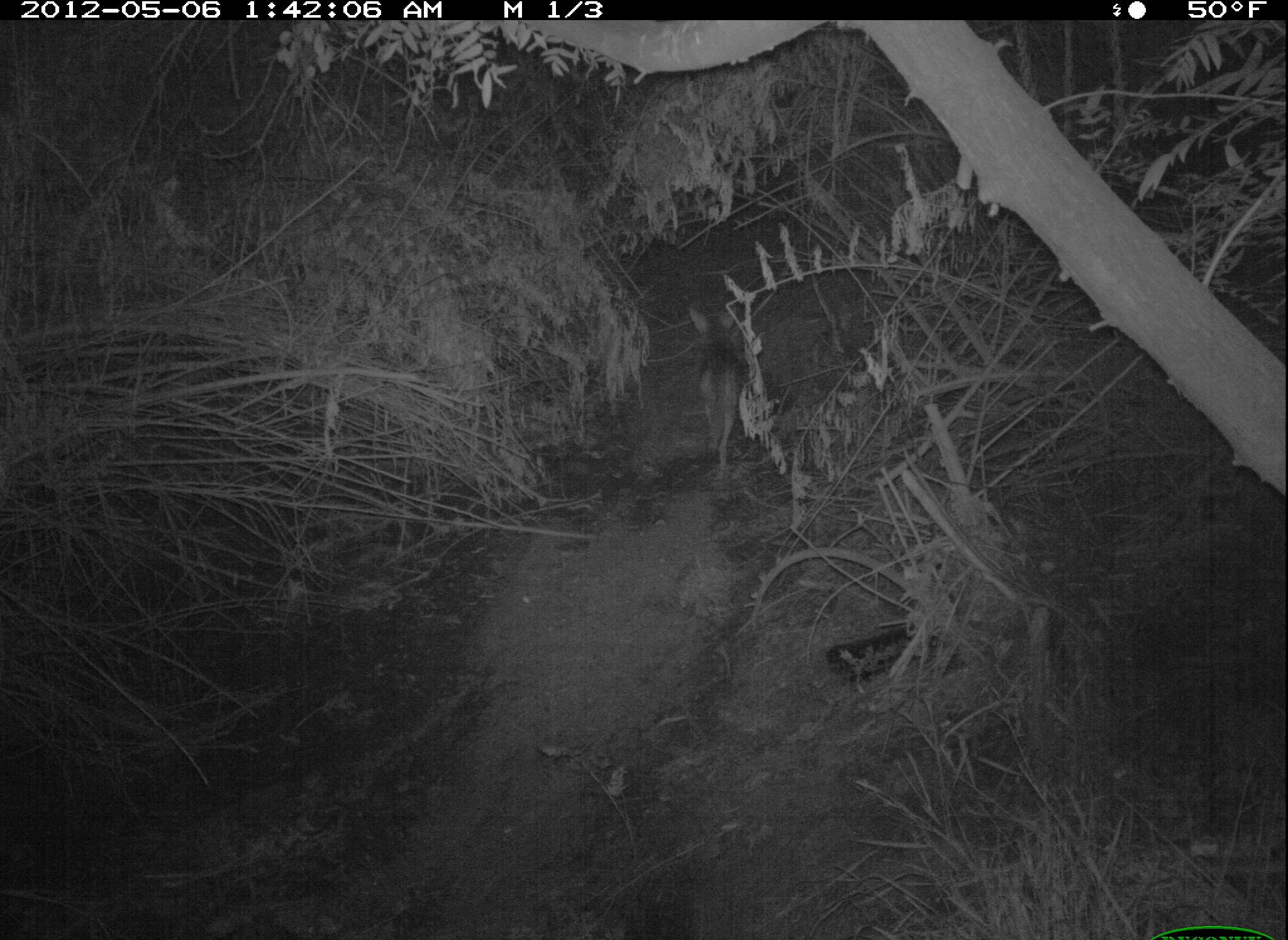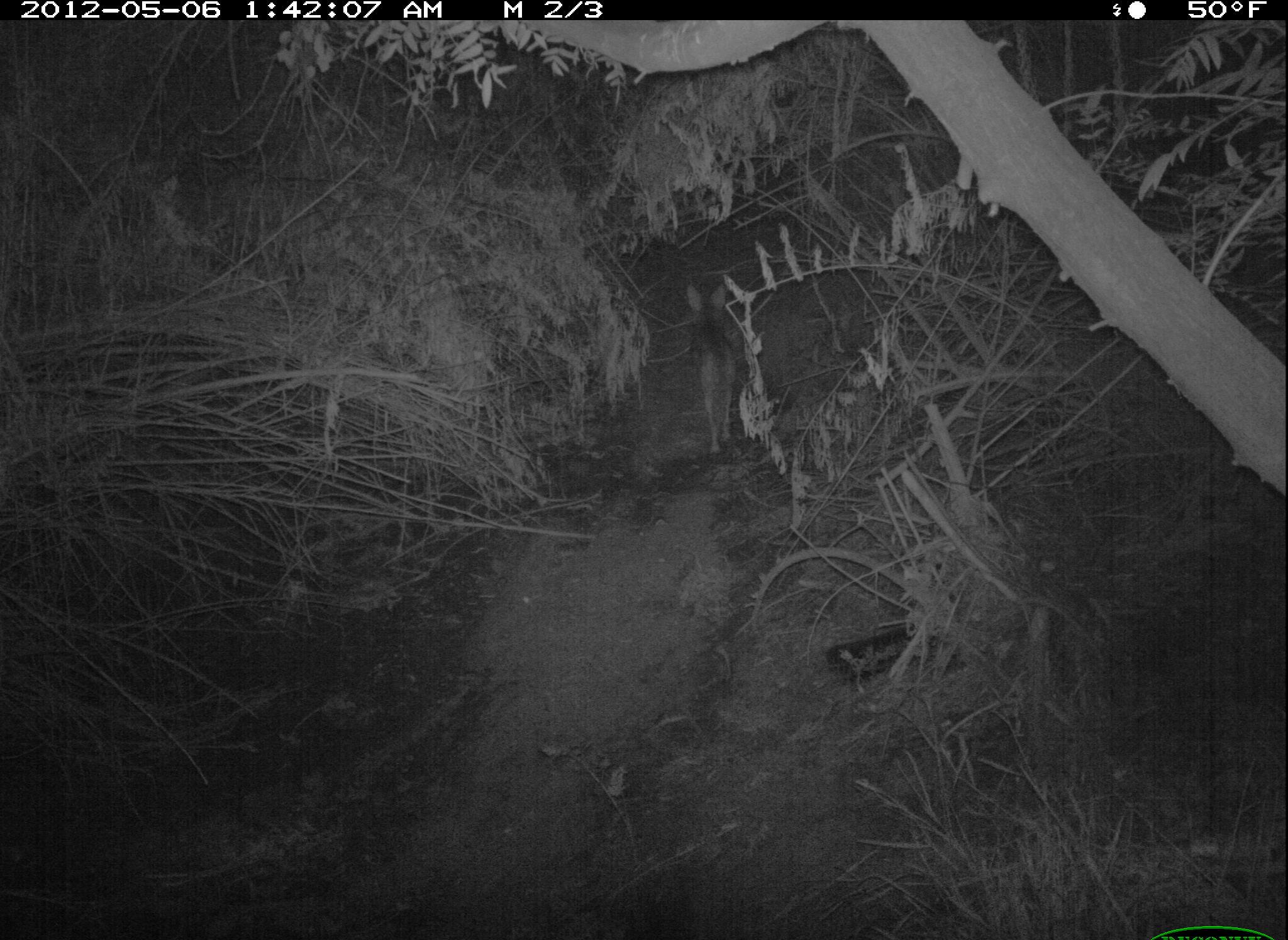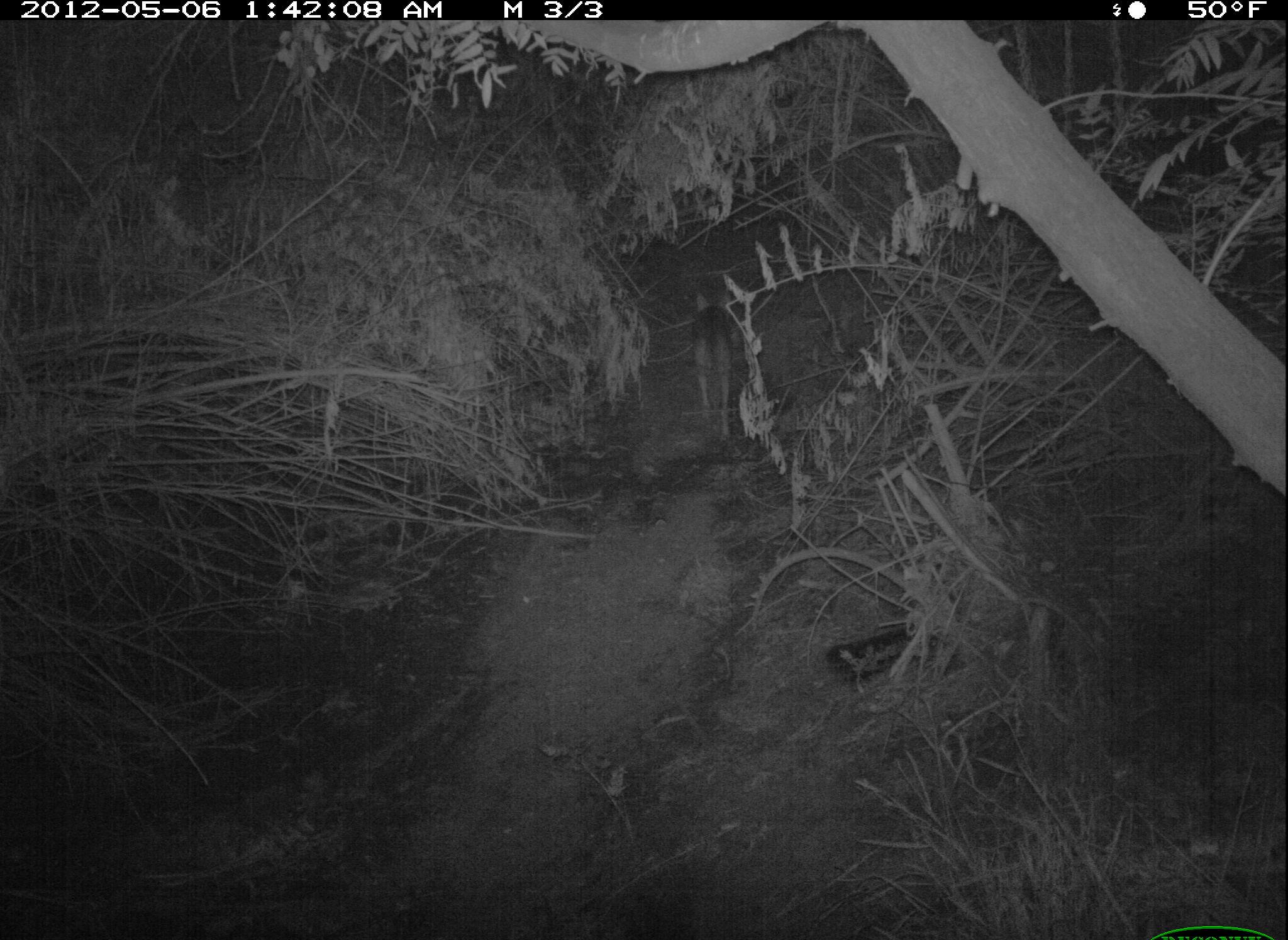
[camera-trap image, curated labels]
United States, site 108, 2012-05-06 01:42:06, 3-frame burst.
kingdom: Animalia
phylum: Chordata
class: Mammalia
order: Carnivora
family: Canidae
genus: Canis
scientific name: Canis latrans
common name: coyote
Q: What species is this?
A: Coyote (Canis latrans).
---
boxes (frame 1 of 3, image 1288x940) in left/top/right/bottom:
coyote: 658/295/778/495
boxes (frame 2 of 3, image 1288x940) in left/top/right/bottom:
coyote: 658/253/763/456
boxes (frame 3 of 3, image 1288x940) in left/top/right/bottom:
coyote: 683/273/765/463